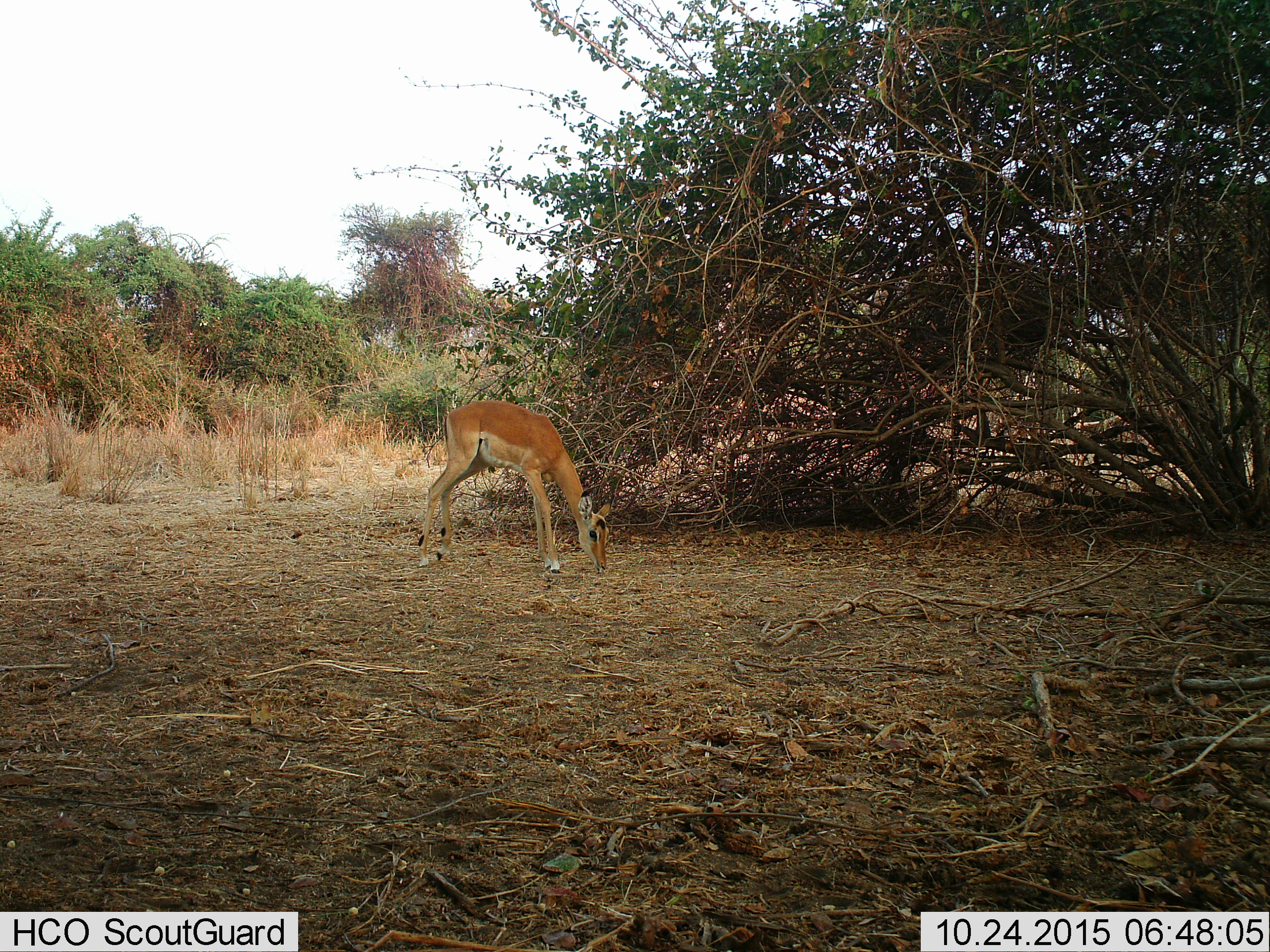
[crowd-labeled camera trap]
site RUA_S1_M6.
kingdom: Animalia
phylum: Chordata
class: Mammalia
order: Artiodactyla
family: Bovidae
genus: Aepyceros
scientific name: Aepyceros melampus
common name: impala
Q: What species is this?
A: Impala (Aepyceros melampus).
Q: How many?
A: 1.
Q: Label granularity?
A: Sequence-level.